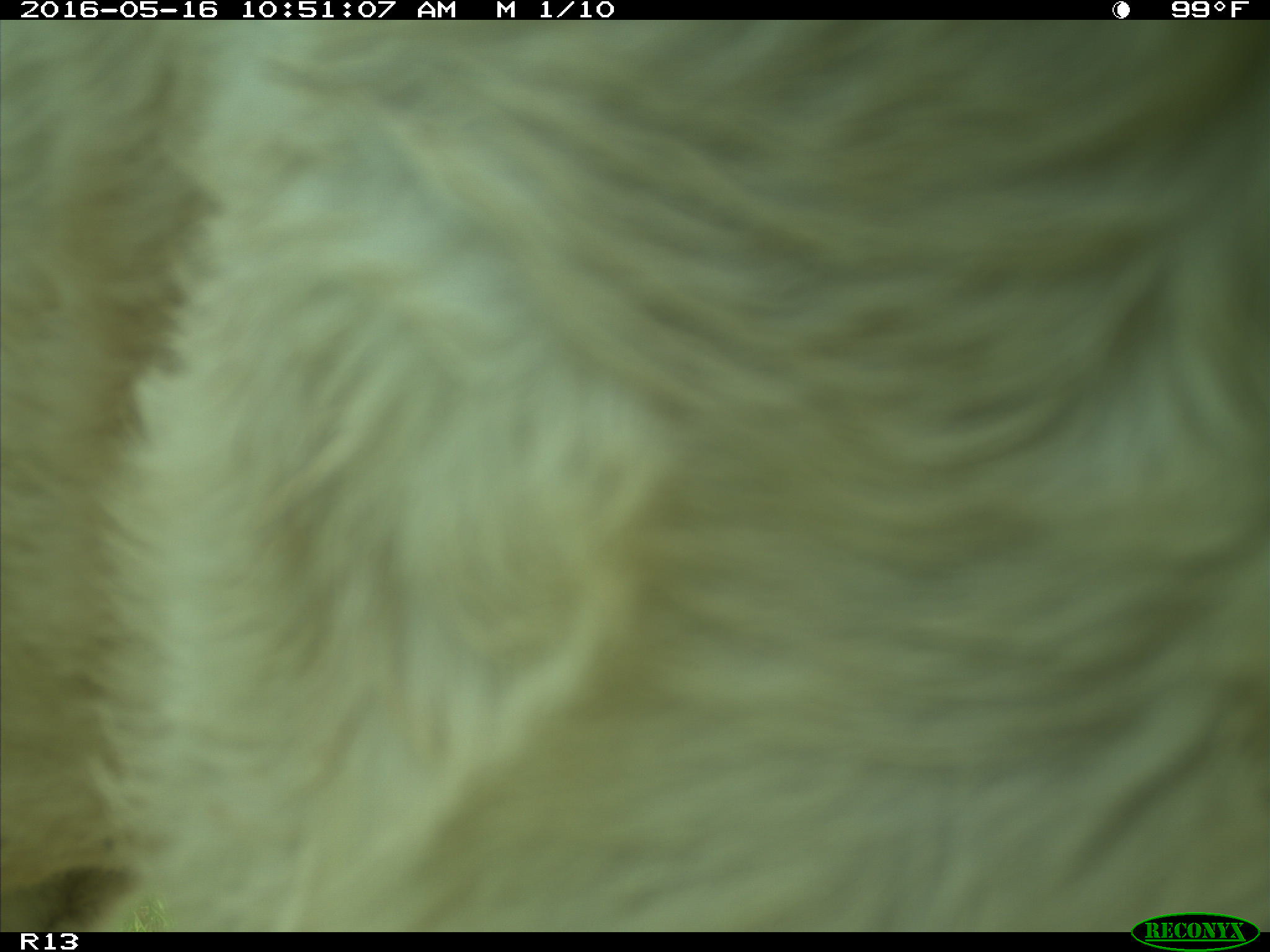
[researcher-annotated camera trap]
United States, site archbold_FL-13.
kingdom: Animalia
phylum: Chordata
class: Mammalia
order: Artiodactyla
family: Bovidae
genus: Bos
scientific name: Bos taurus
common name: domestic cow